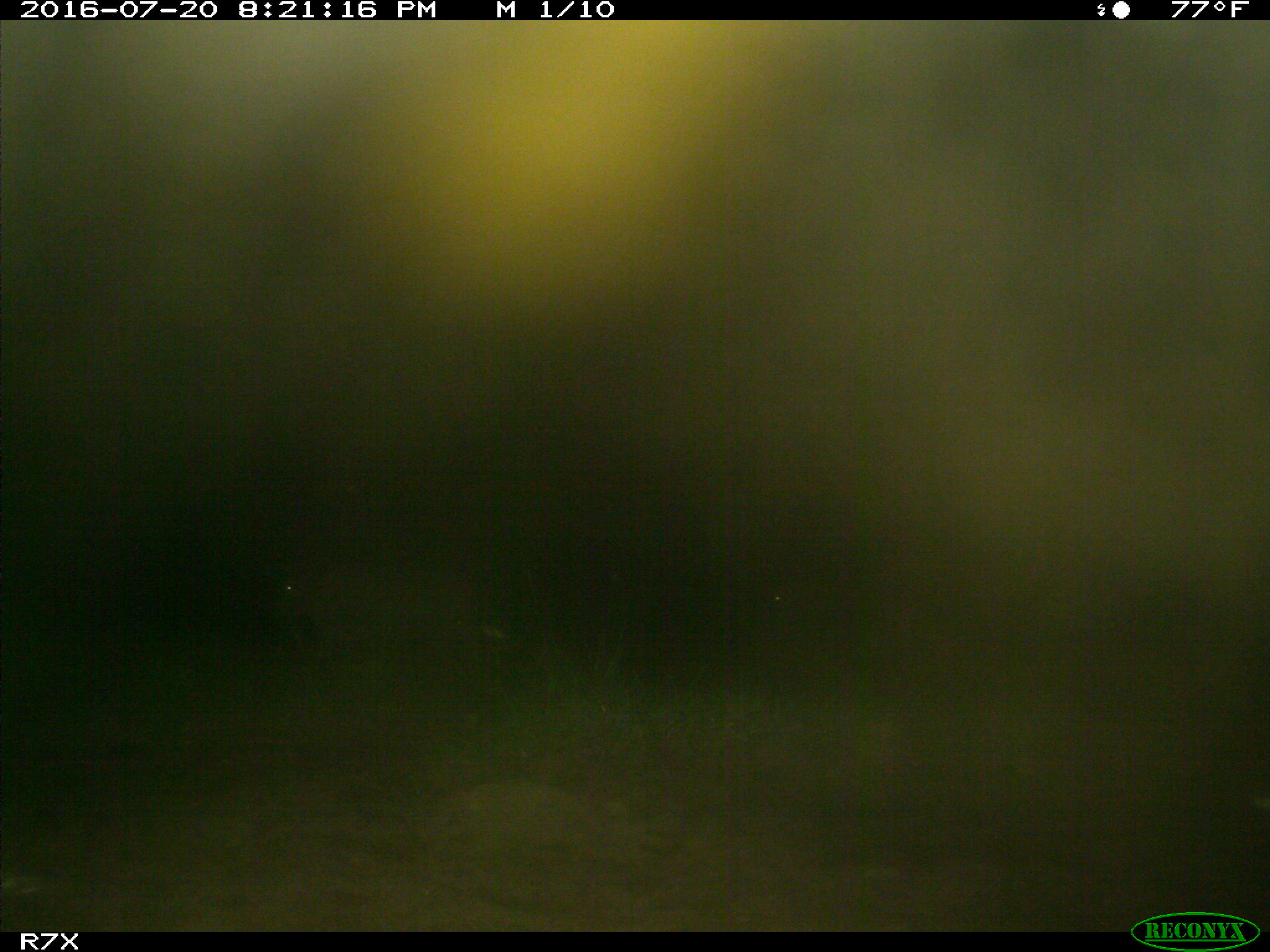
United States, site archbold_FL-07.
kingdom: Animalia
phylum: Chordata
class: Mammalia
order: Artiodactyla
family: Bovidae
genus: Bos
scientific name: Bos taurus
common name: domestic cow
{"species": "Bos taurus (domestic cow)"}